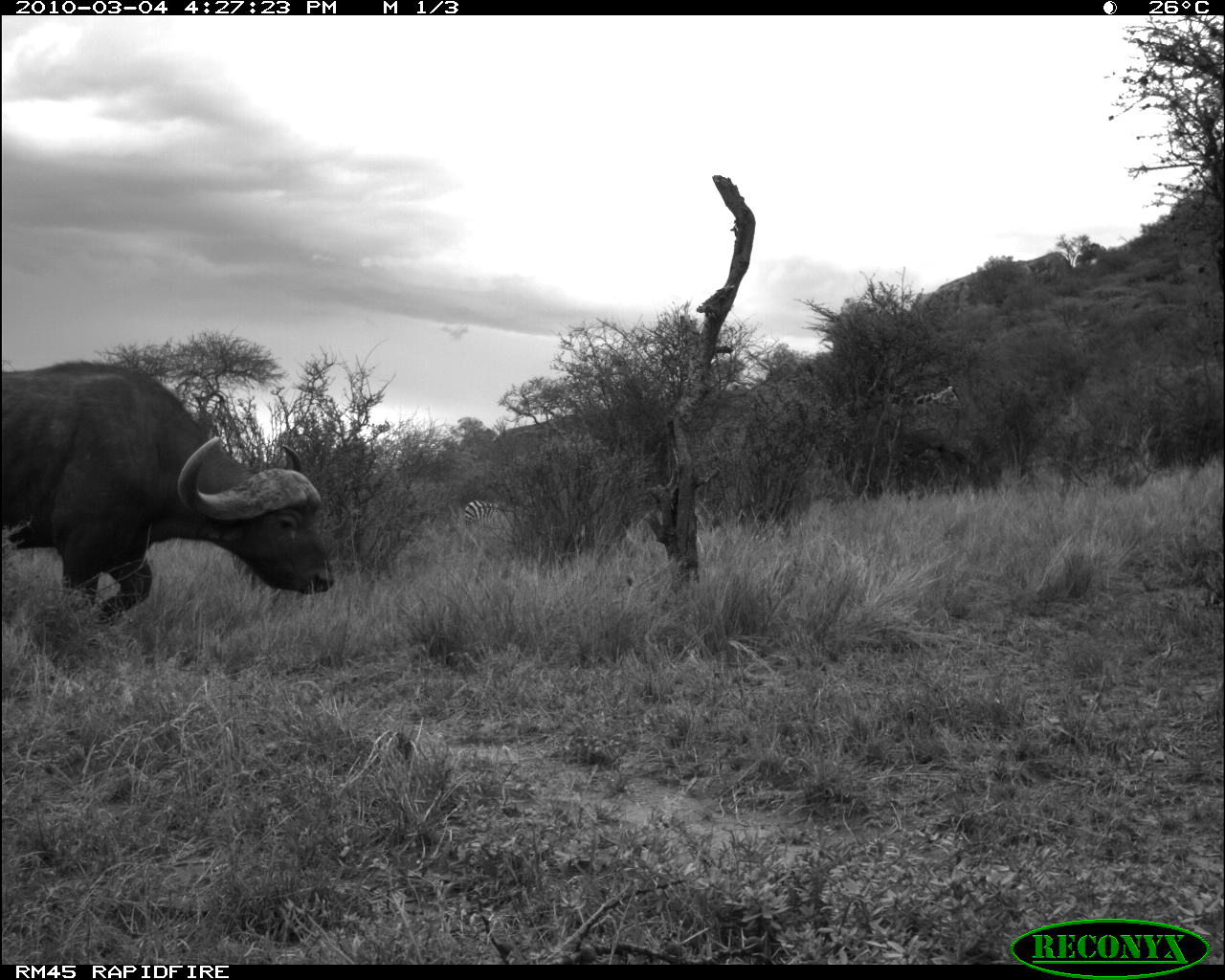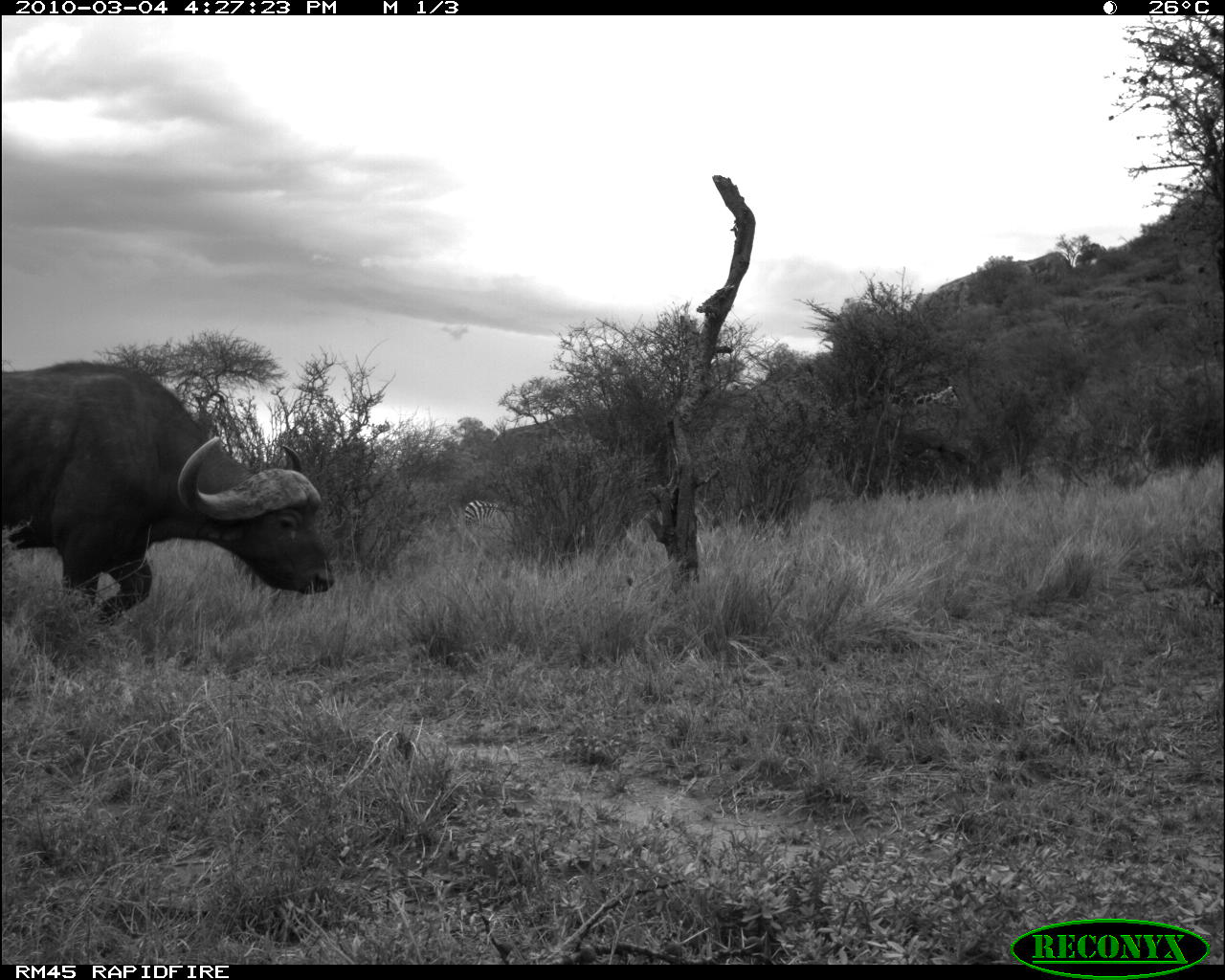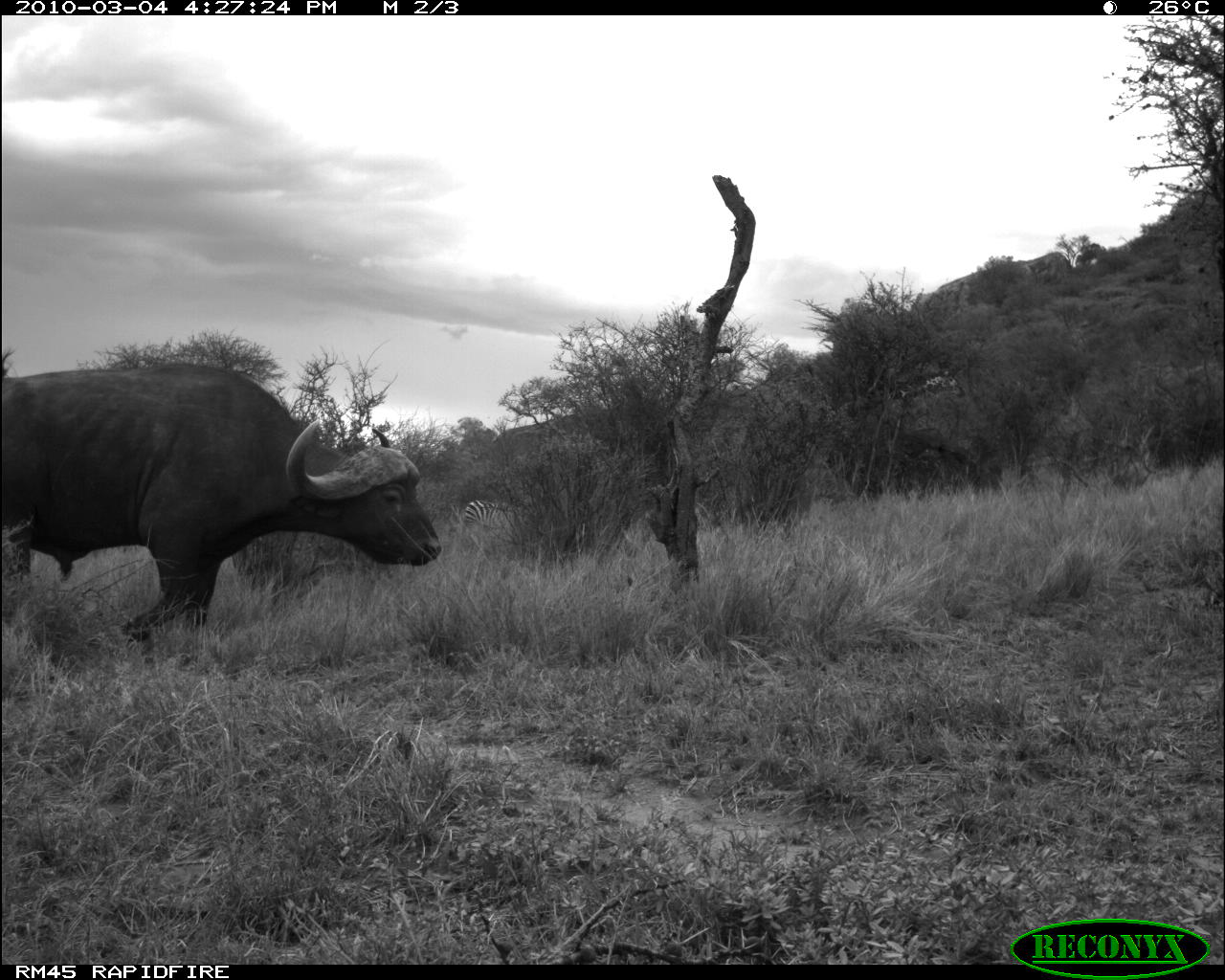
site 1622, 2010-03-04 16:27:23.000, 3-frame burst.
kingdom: Animalia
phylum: Chordata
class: Mammalia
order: Artiodactyla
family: Bovidae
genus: Syncerus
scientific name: Syncerus caffer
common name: african buffalo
Syncerus caffer (african buffalo), count 1.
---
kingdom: Animalia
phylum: Chordata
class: Mammalia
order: Perissodactyla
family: Equidae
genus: Equus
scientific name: Equus quagga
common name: plains zebra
Equus quagga (plains zebra), count 2.